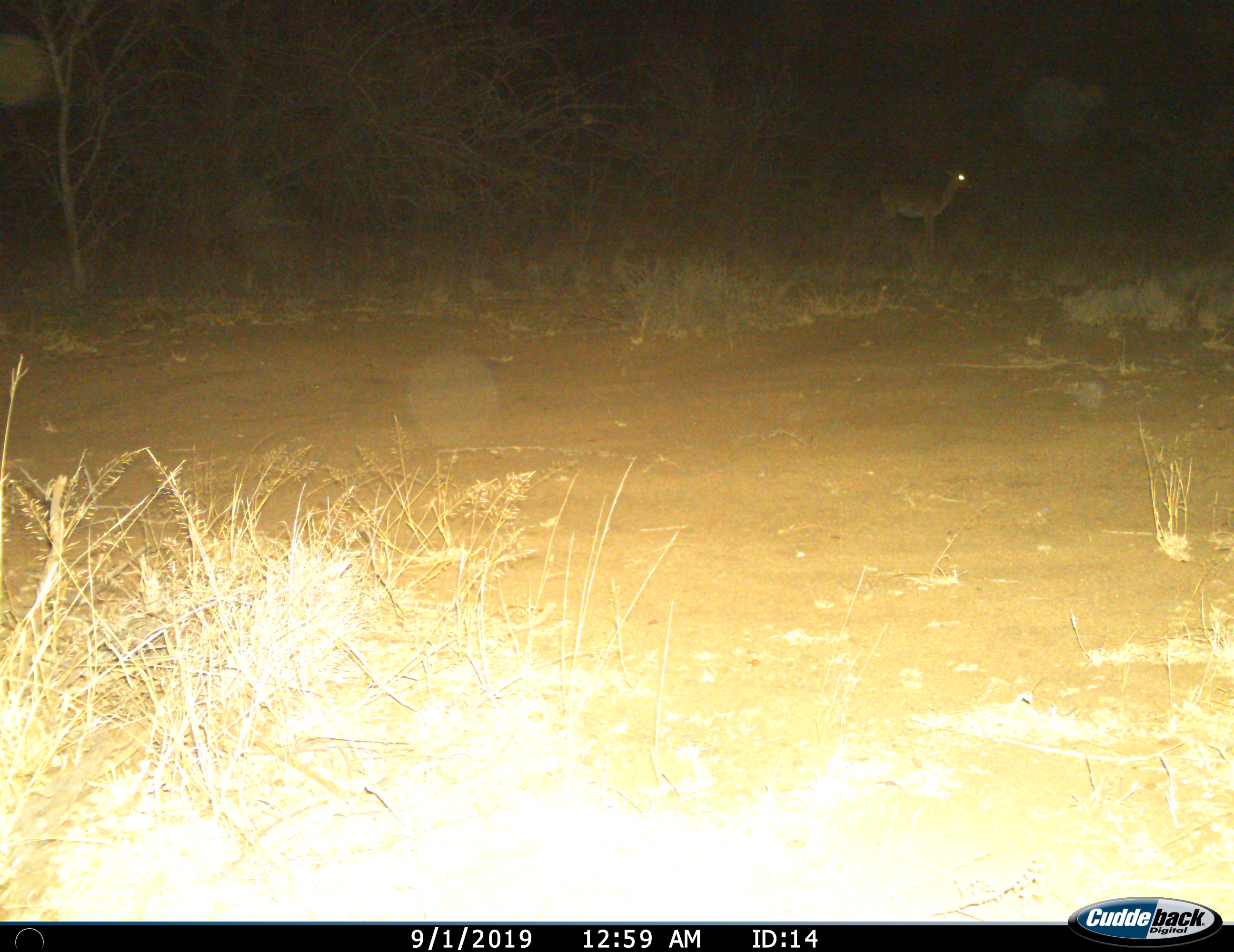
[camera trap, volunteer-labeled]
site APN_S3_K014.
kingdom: Animalia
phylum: Chordata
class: Mammalia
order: Artiodactyla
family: Bovidae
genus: Aepyceros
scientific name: Aepyceros melampus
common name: impala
Impala (Aepyceros melampus), count 1. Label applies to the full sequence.